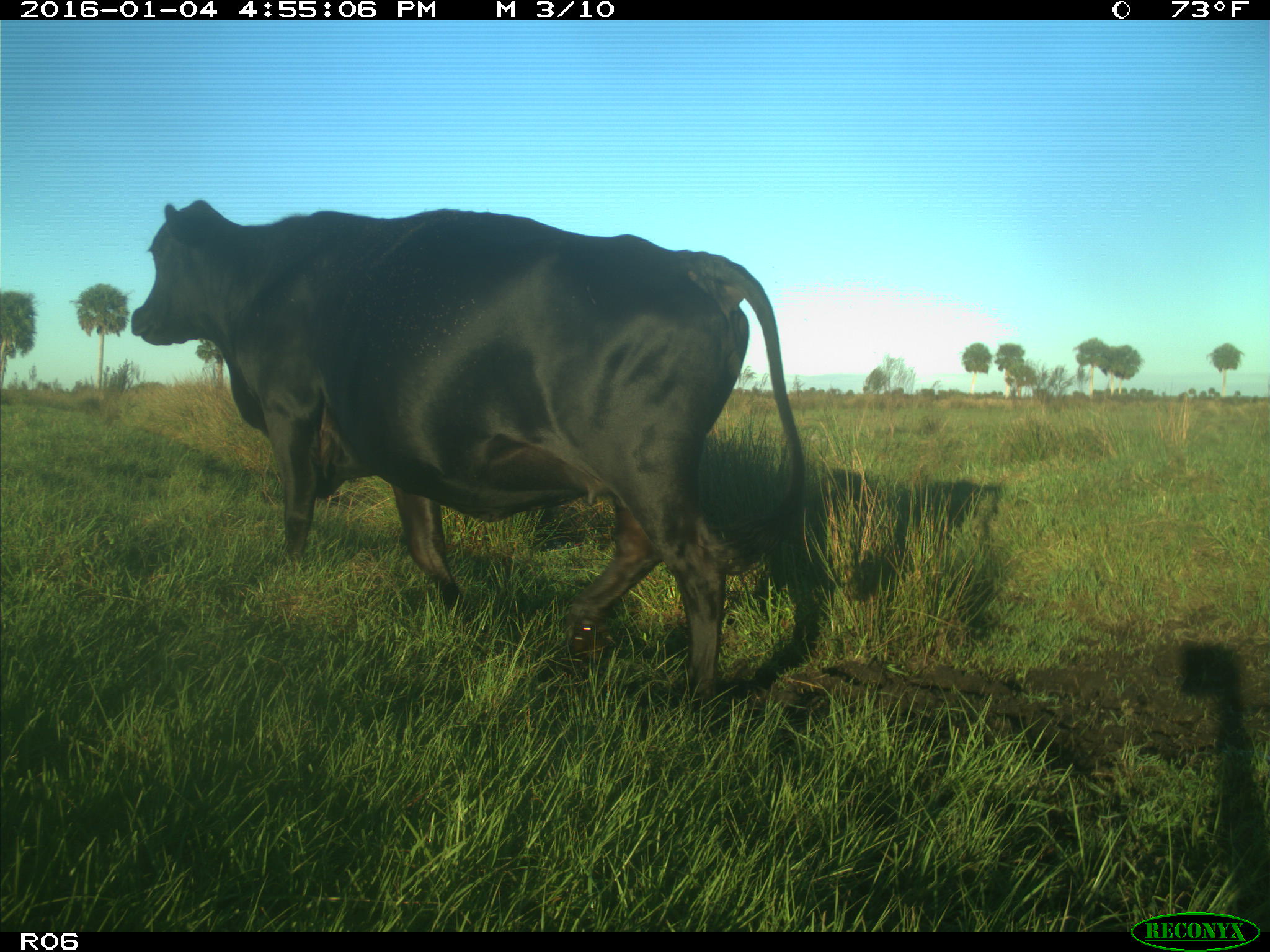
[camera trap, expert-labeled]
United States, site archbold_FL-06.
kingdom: Animalia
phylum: Chordata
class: Mammalia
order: Artiodactyla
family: Bovidae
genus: Bos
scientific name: Bos taurus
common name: domestic cow